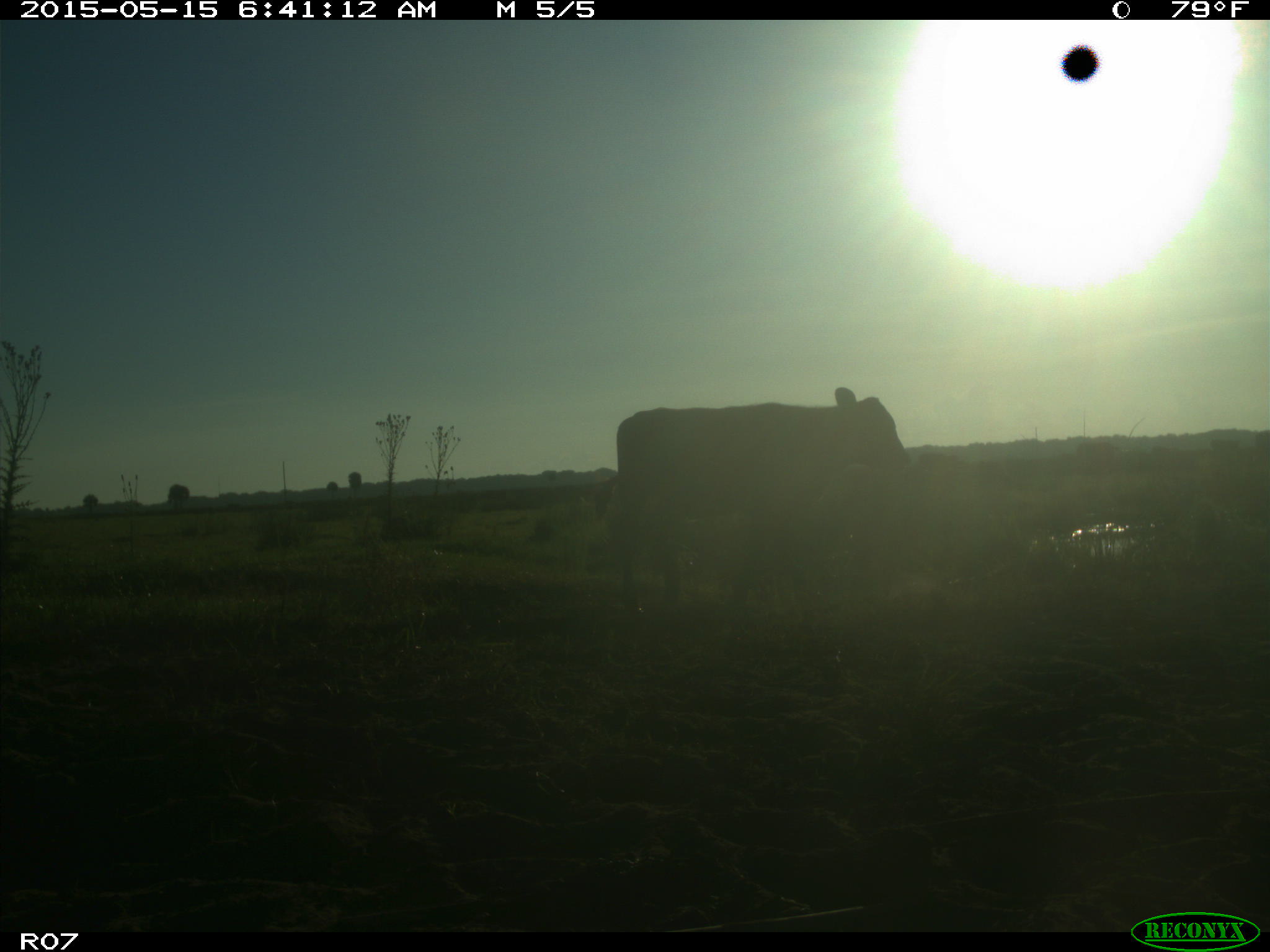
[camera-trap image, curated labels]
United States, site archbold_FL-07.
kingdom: Animalia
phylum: Chordata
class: Mammalia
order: Artiodactyla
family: Bovidae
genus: Bos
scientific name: Bos taurus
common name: domestic cow